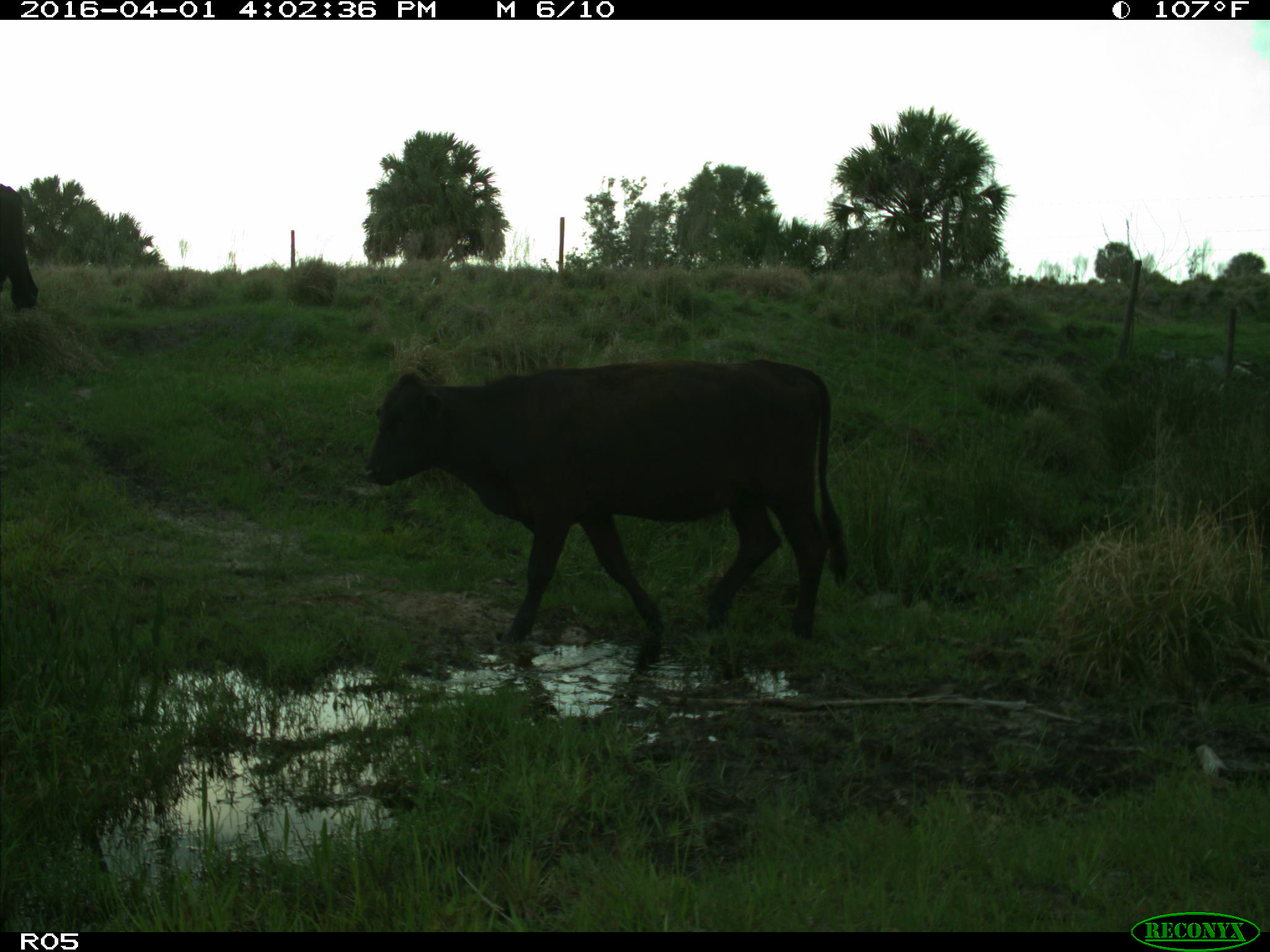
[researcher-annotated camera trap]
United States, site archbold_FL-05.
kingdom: Animalia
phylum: Chordata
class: Mammalia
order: Artiodactyla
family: Bovidae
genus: Bos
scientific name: Bos taurus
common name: domestic cow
Bos taurus (domestic cow).